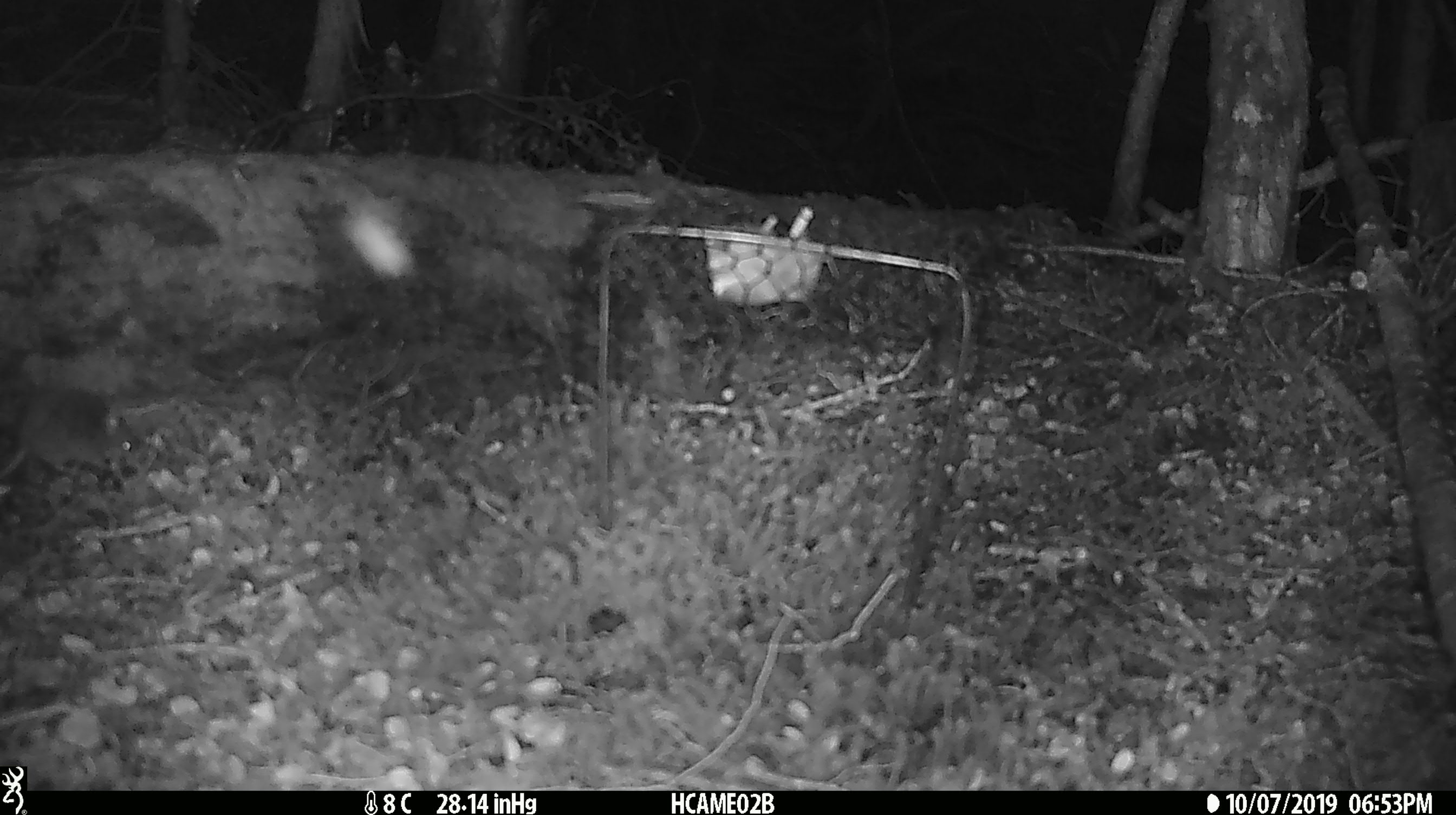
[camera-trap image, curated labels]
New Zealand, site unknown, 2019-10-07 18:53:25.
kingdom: Animalia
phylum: Chordata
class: Mammalia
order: Rodentia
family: Muridae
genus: Mus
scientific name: Mus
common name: mouse